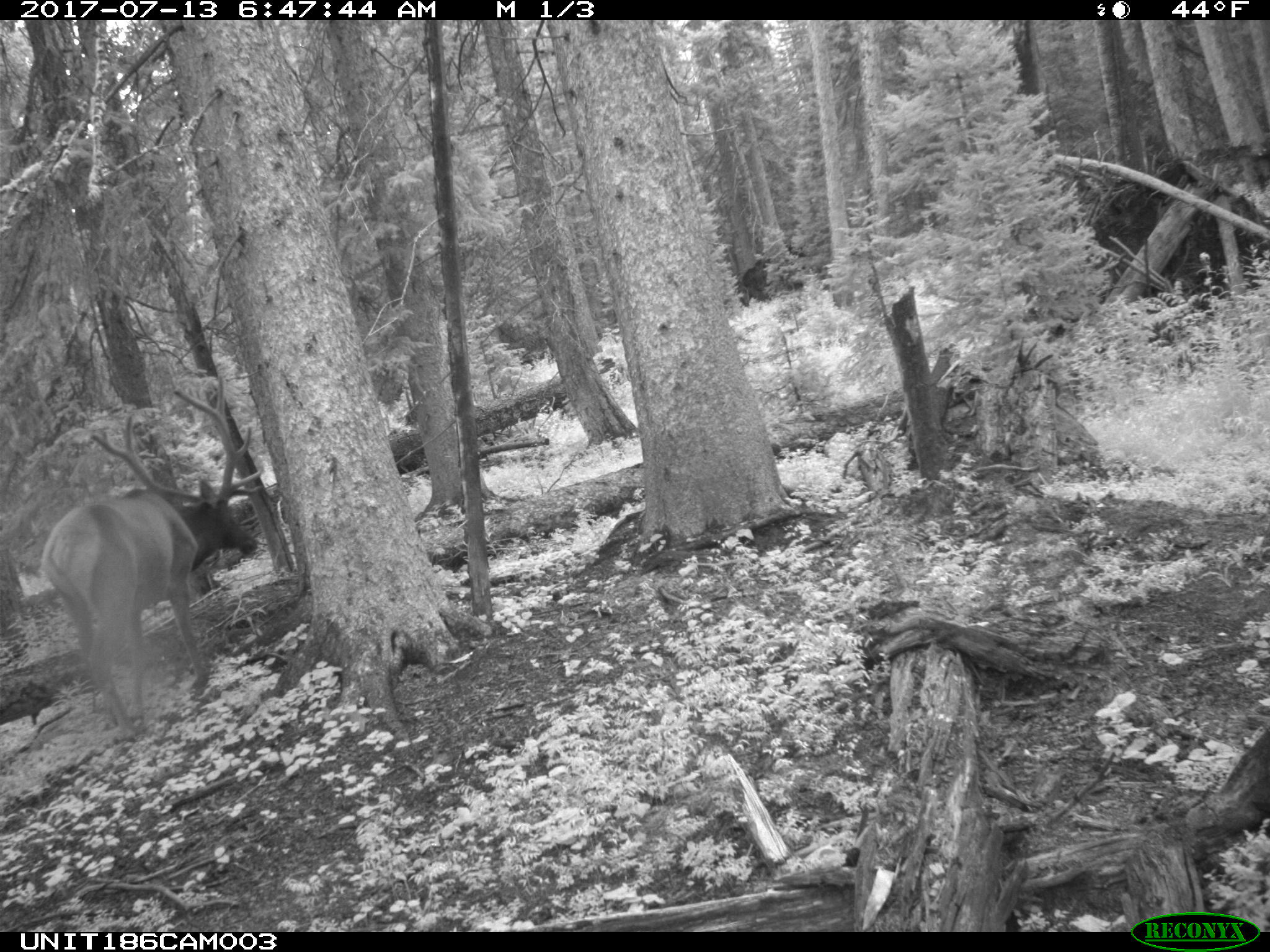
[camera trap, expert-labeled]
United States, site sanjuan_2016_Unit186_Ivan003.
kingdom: Animalia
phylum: Chordata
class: Mammalia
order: Artiodactyla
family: Cervidae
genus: Cervus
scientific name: Cervus elaphus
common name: red deer